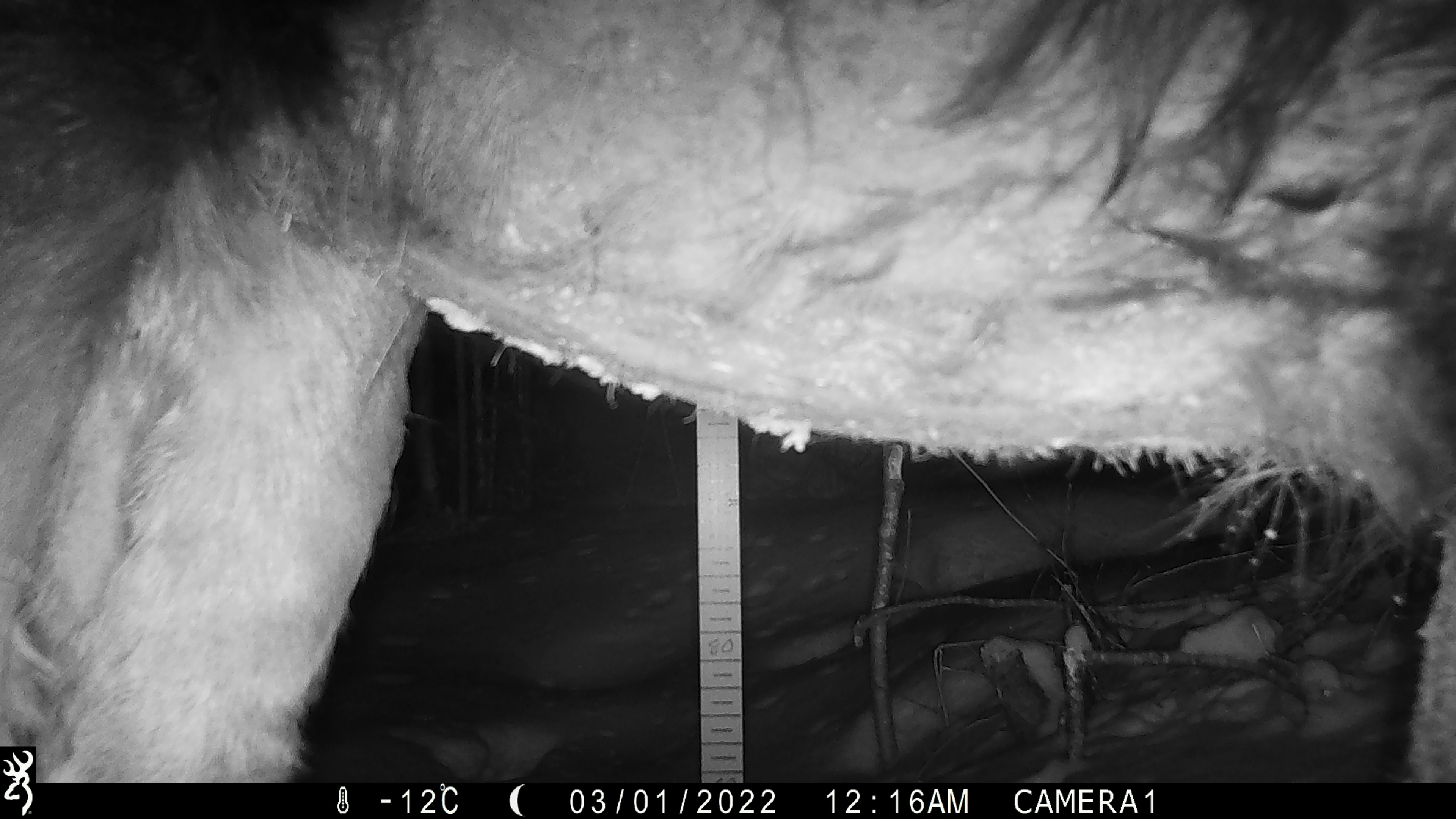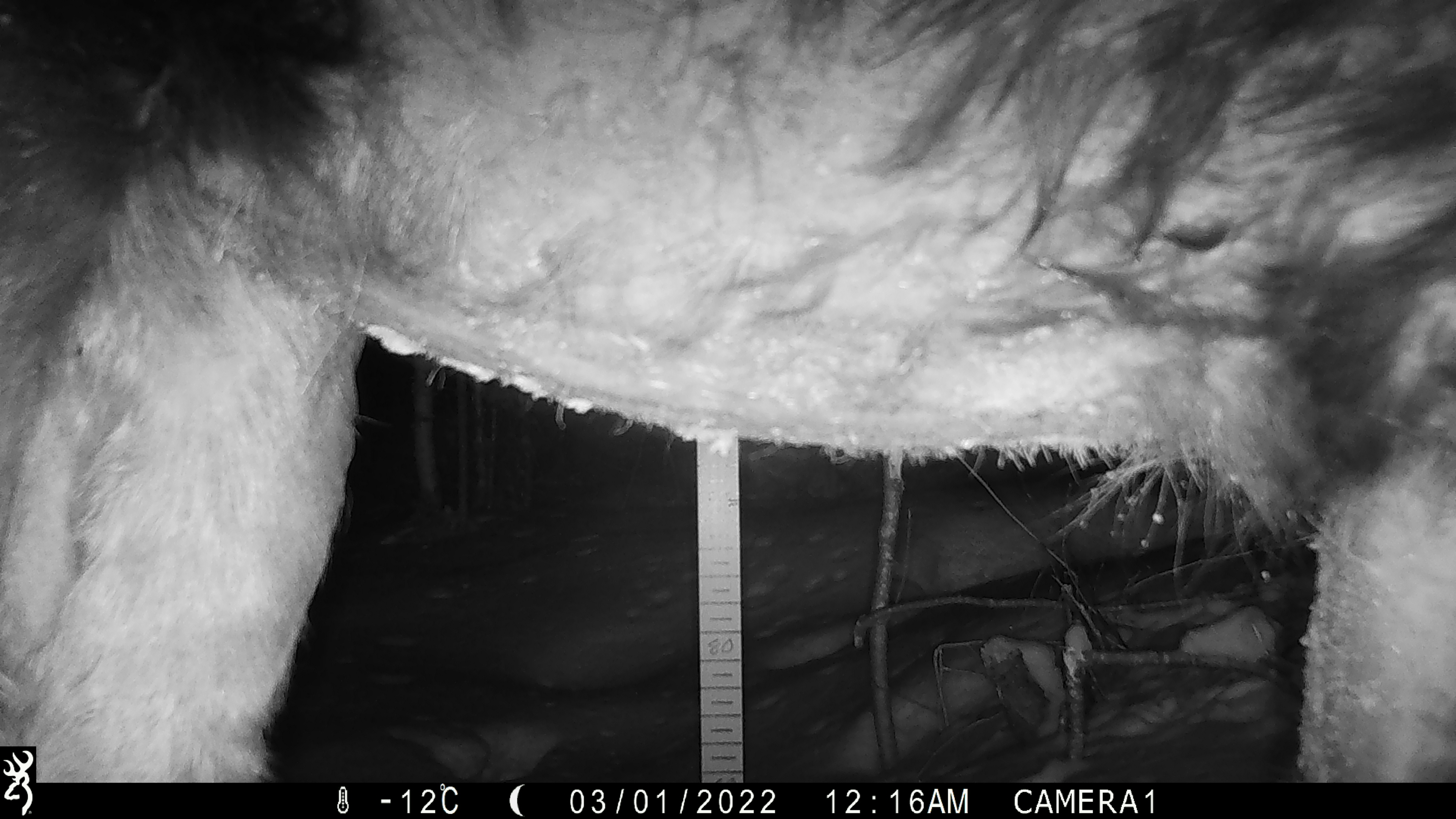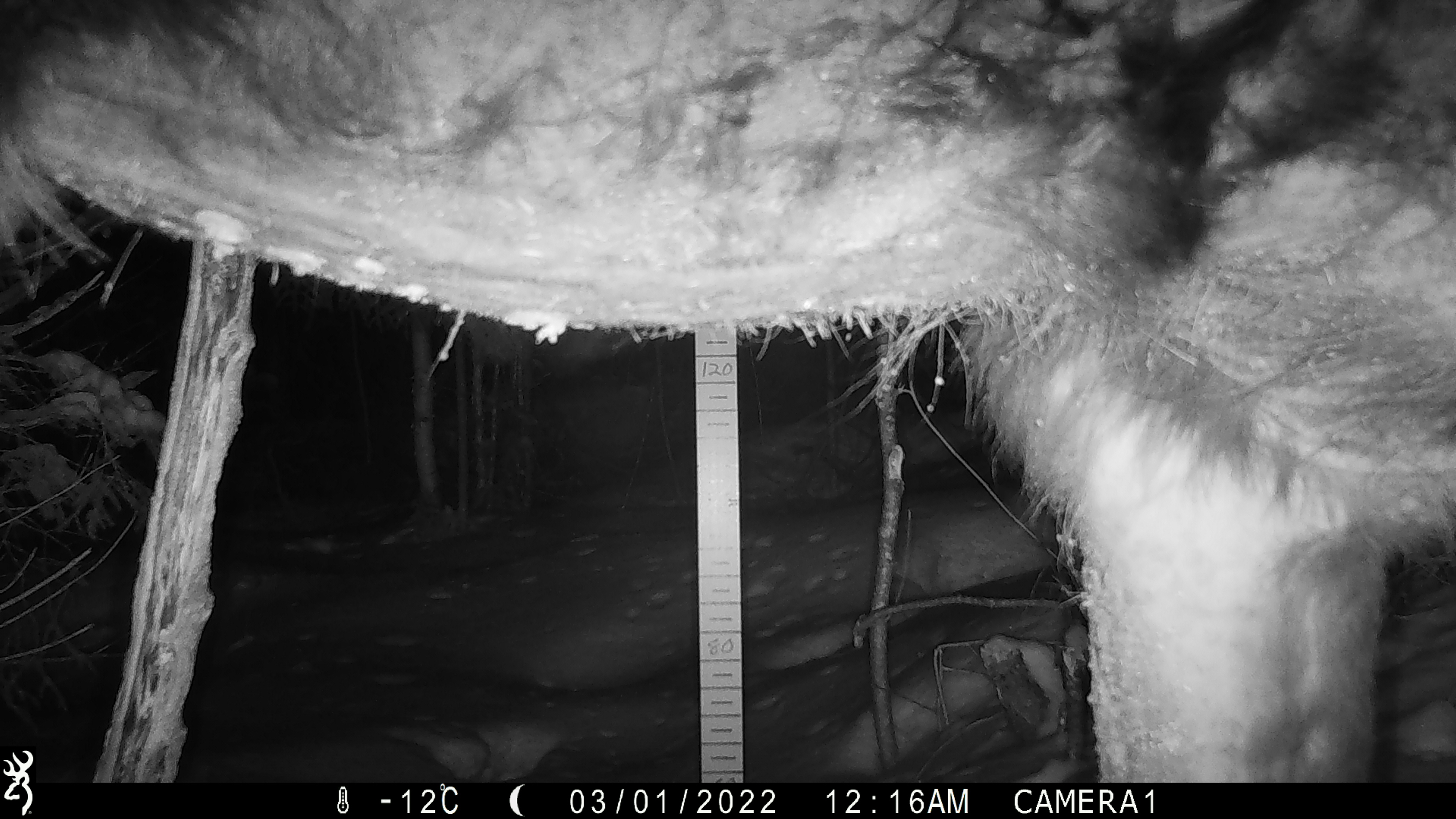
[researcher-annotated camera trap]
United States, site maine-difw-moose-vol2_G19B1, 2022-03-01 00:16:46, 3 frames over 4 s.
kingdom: Animalia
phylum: Chordata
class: Mammalia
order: Artiodactyla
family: Cervidae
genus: Alces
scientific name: Alces alces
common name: moose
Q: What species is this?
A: Moose (Alces alces).